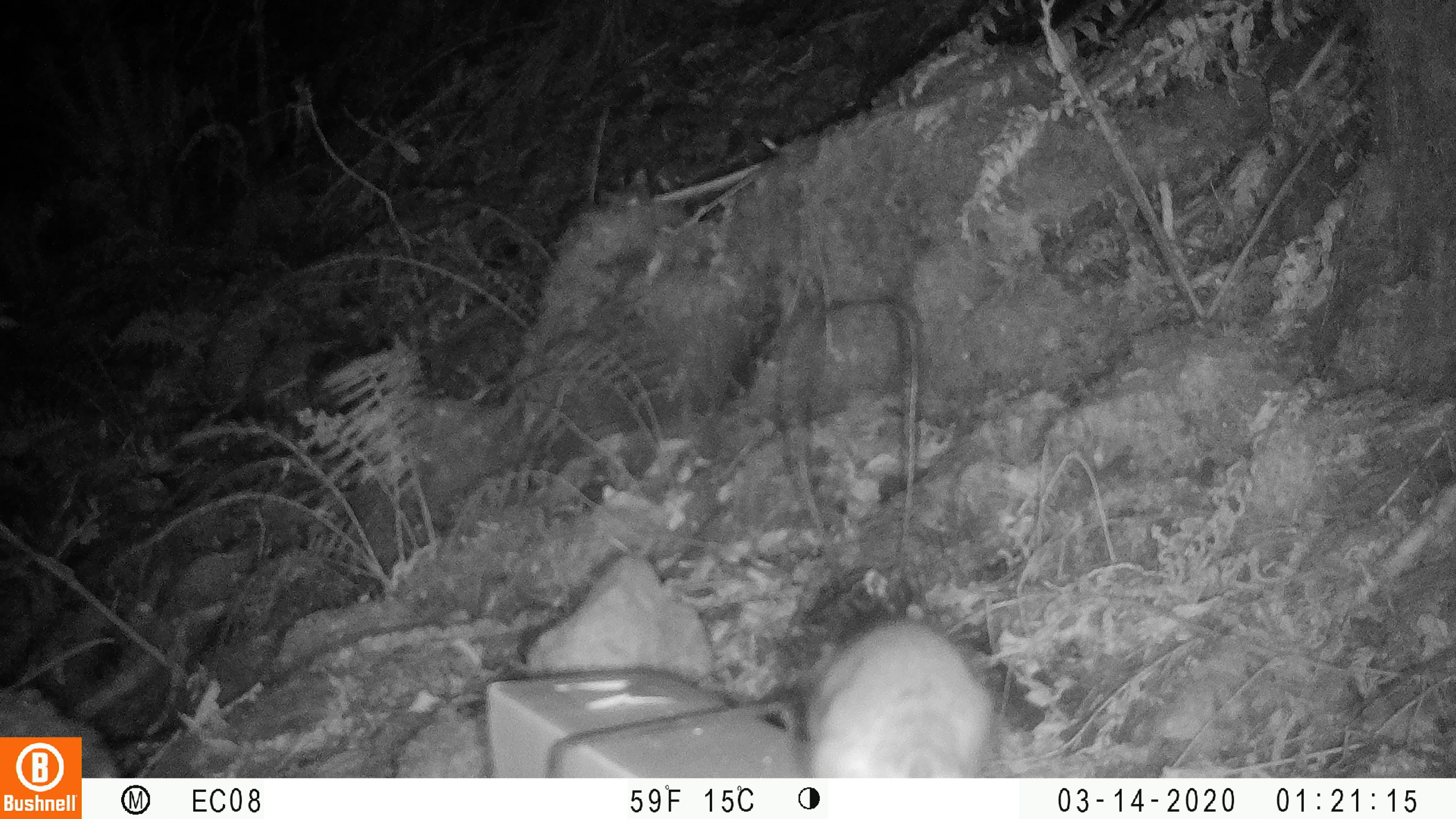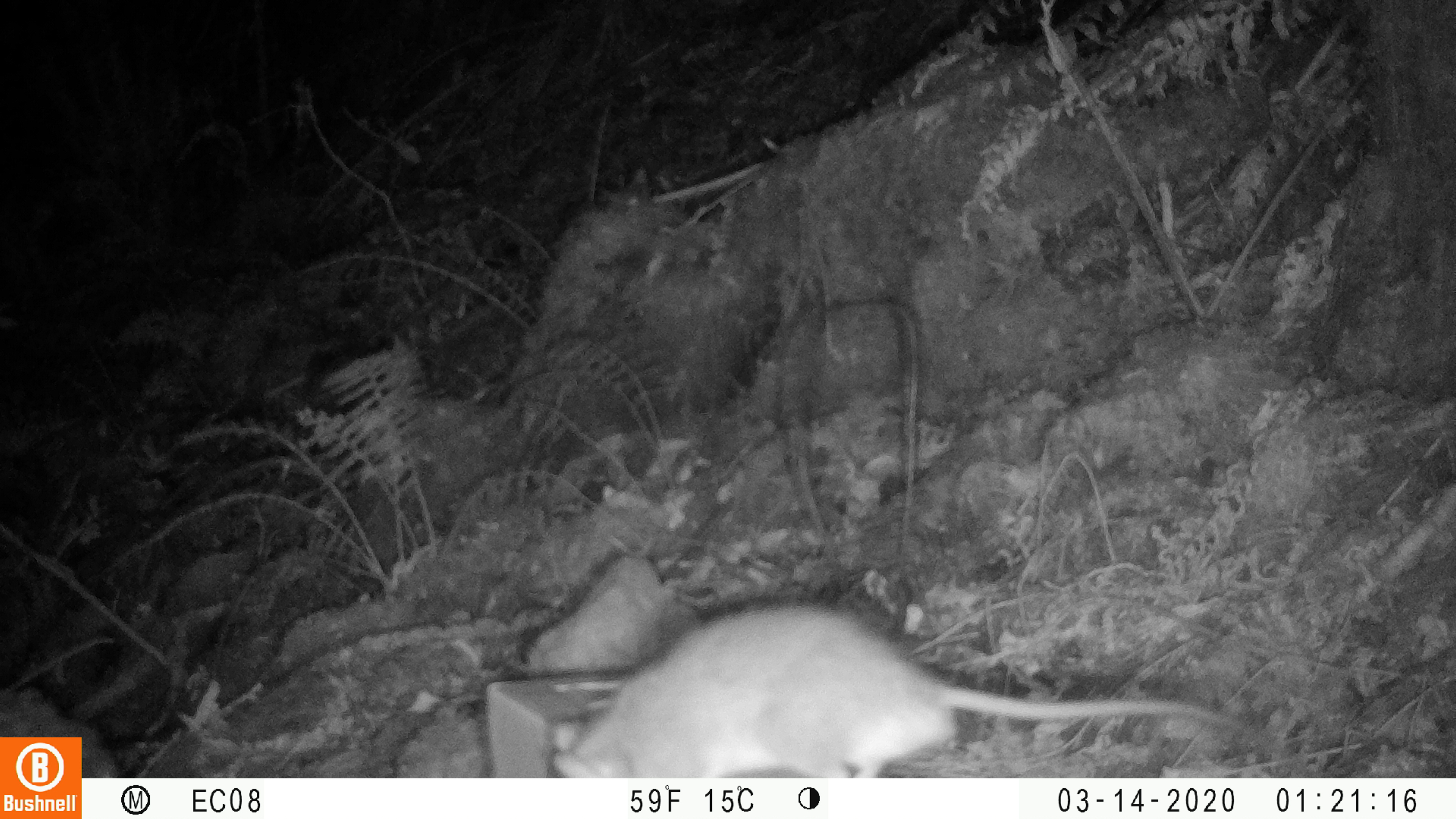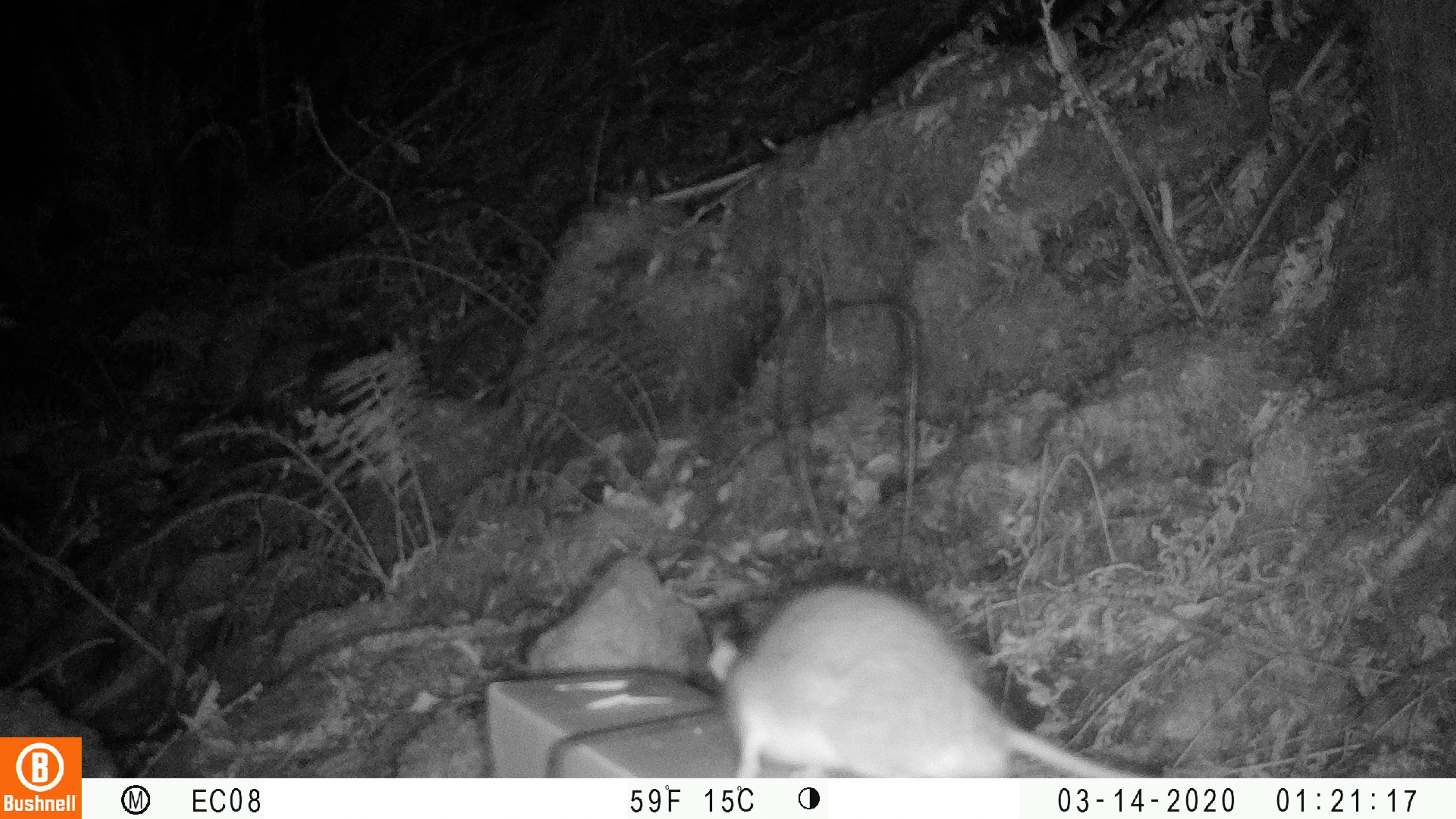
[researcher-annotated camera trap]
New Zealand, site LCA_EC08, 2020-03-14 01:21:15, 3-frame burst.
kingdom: Animalia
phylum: Chordata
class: Mammalia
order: Rodentia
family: Muridae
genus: Rattus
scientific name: Rattus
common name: rat